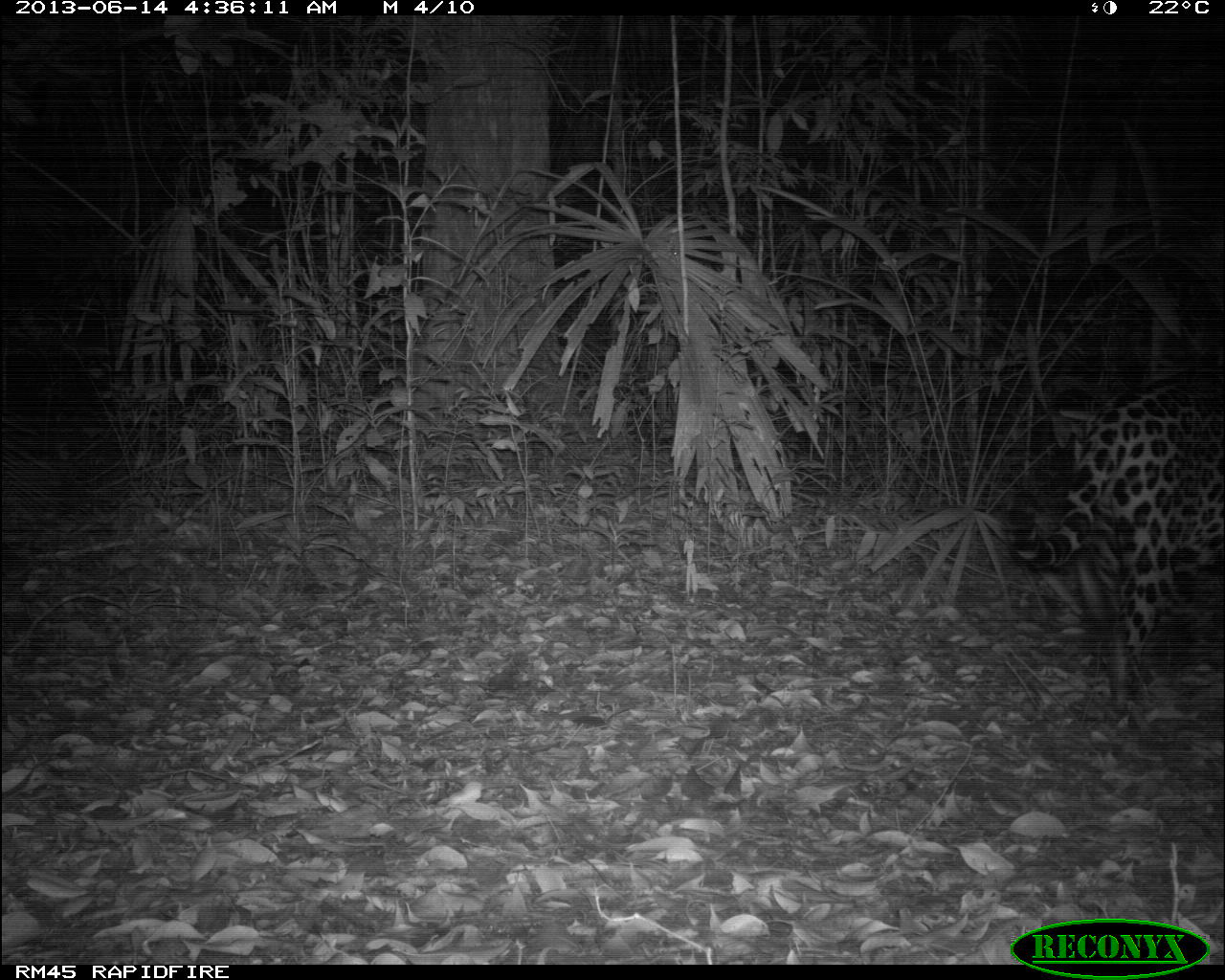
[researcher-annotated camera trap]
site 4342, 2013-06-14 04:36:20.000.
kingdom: Animalia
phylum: Chordata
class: Mammalia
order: Carnivora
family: Felidae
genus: Panthera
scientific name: Panthera onca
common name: jaguar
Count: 1.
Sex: male.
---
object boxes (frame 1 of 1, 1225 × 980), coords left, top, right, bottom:
panthera onca: 1000, 362, 1225, 716